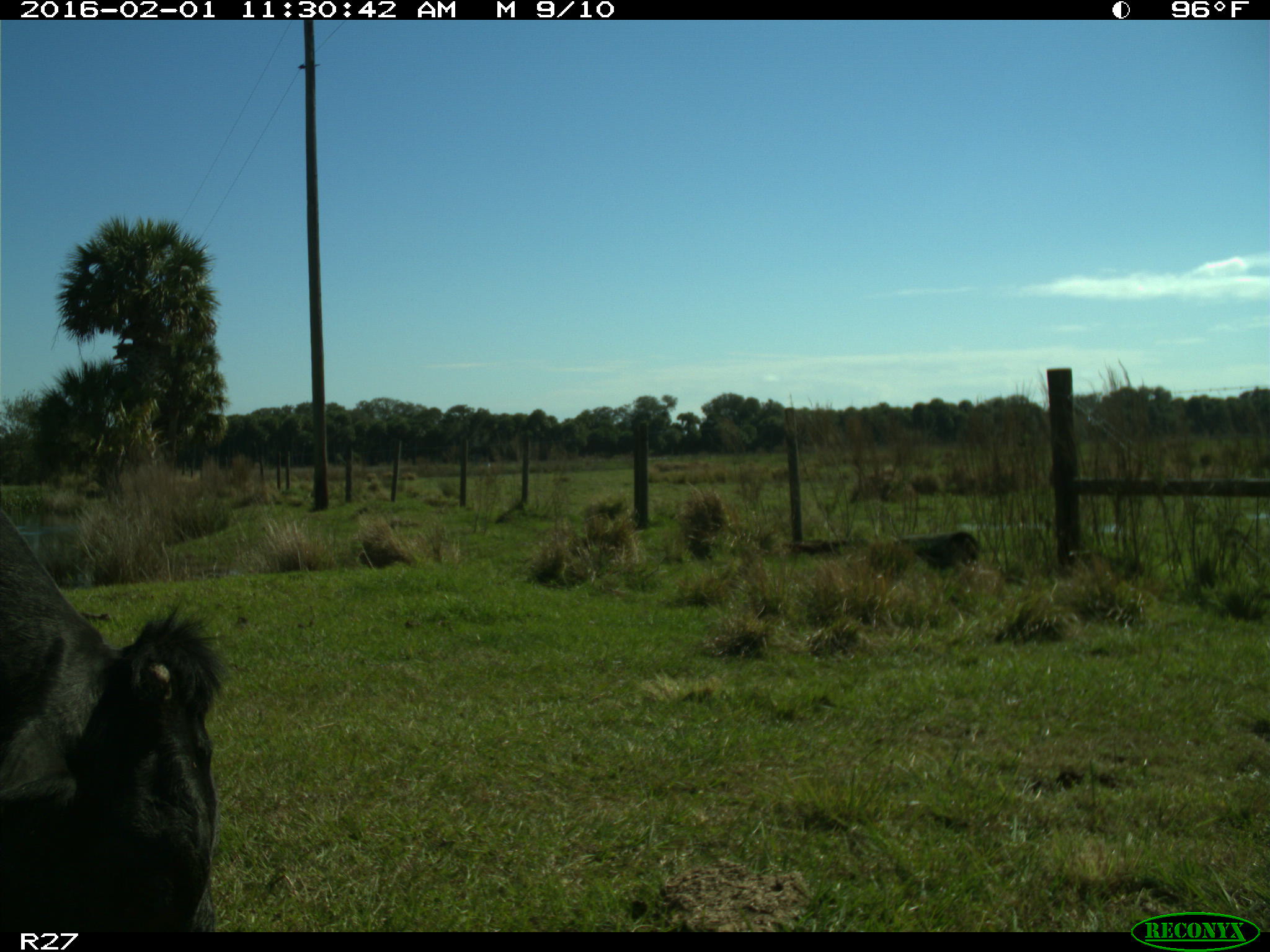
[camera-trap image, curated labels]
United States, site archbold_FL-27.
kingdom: Animalia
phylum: Chordata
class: Mammalia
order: Artiodactyla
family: Bovidae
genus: Bos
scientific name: Bos taurus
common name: domestic cow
Bos taurus (domestic cow).